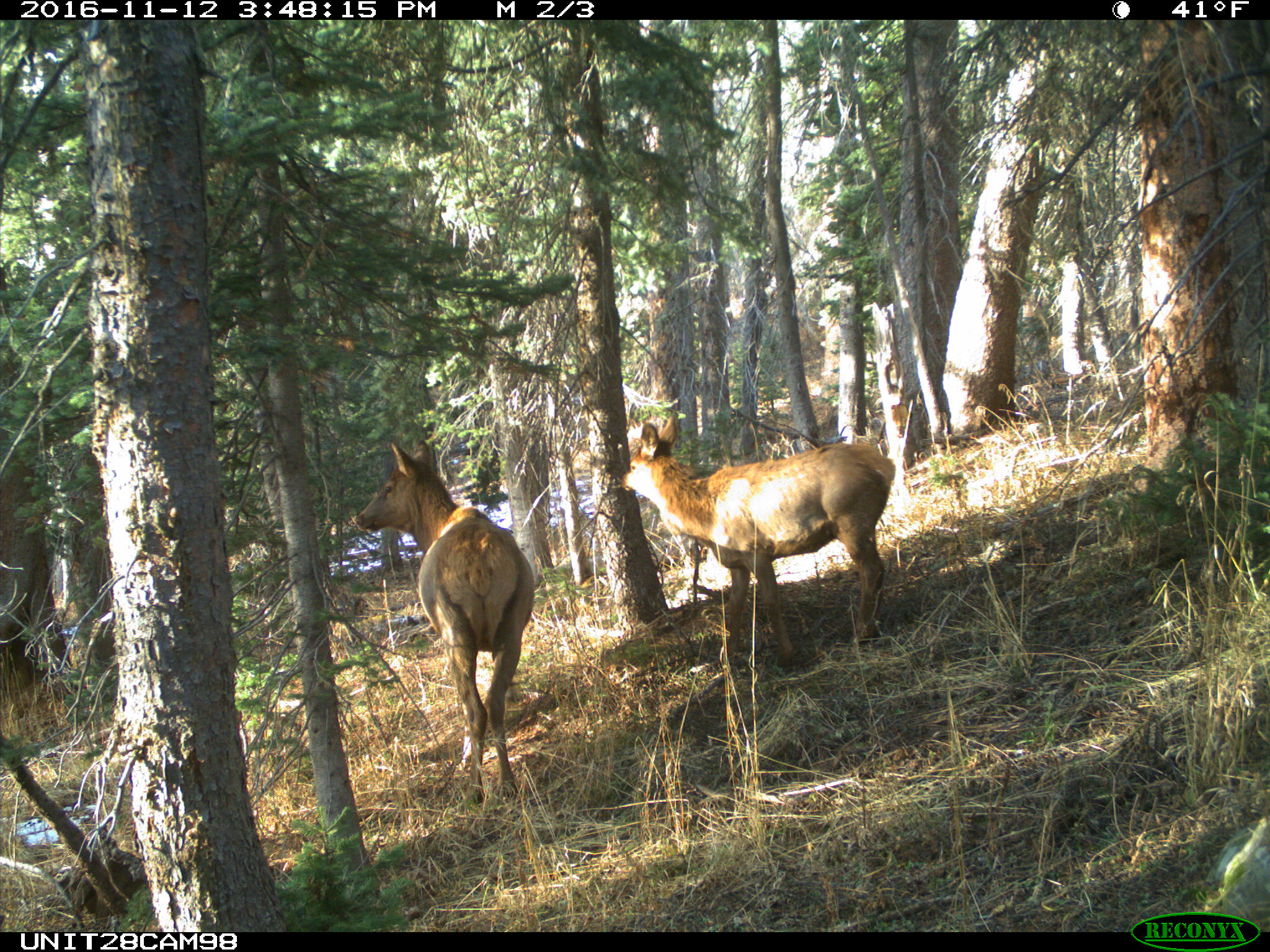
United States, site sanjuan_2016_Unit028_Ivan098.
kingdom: Animalia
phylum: Chordata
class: Mammalia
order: Artiodactyla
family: Cervidae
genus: Cervus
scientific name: Cervus elaphus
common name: red deer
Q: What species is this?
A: Cervus elaphus (red deer).